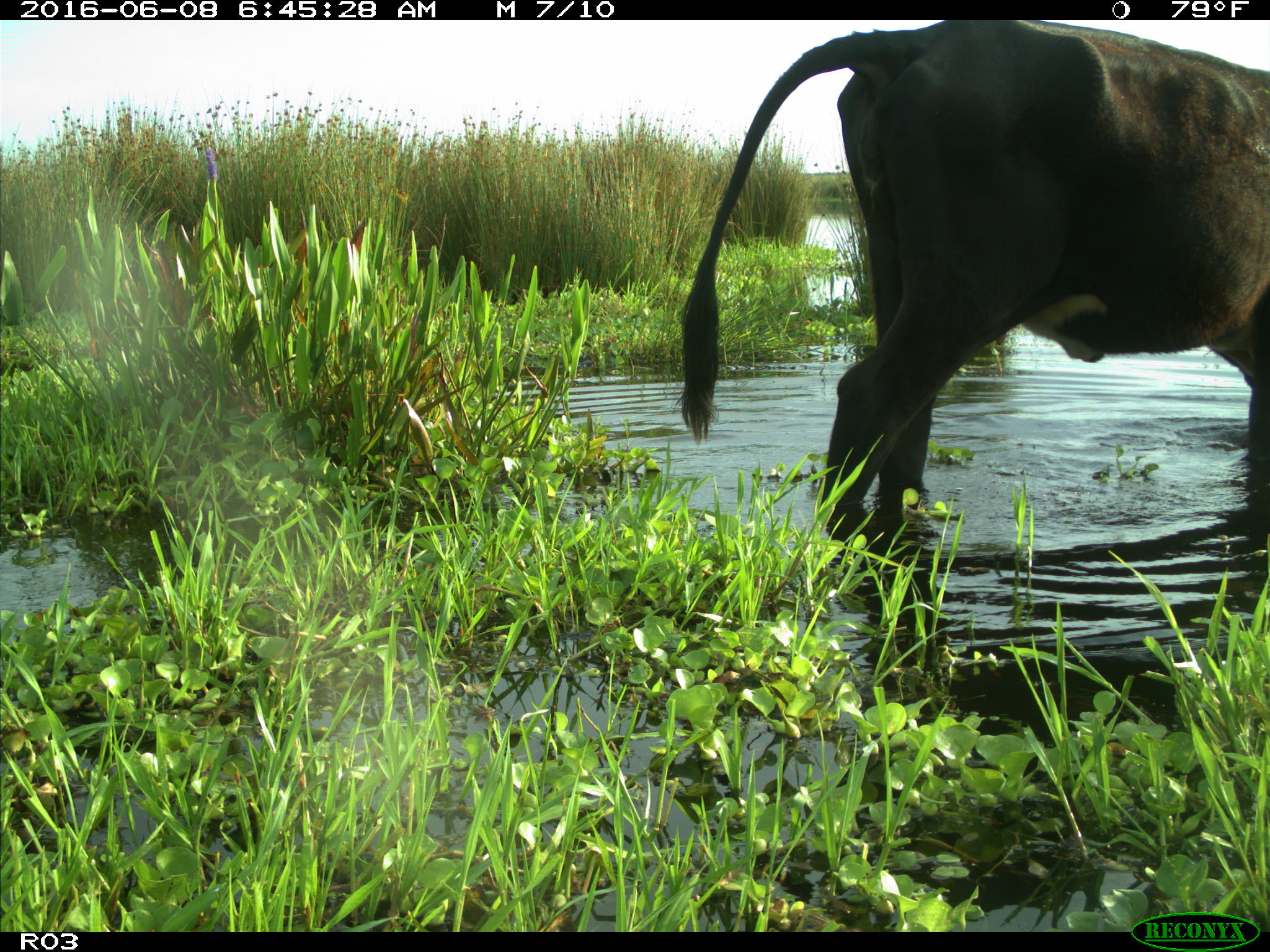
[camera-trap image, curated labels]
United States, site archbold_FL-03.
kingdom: Animalia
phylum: Chordata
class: Mammalia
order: Artiodactyla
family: Bovidae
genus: Bos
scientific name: Bos taurus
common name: domestic cow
Bos taurus (domestic cow).